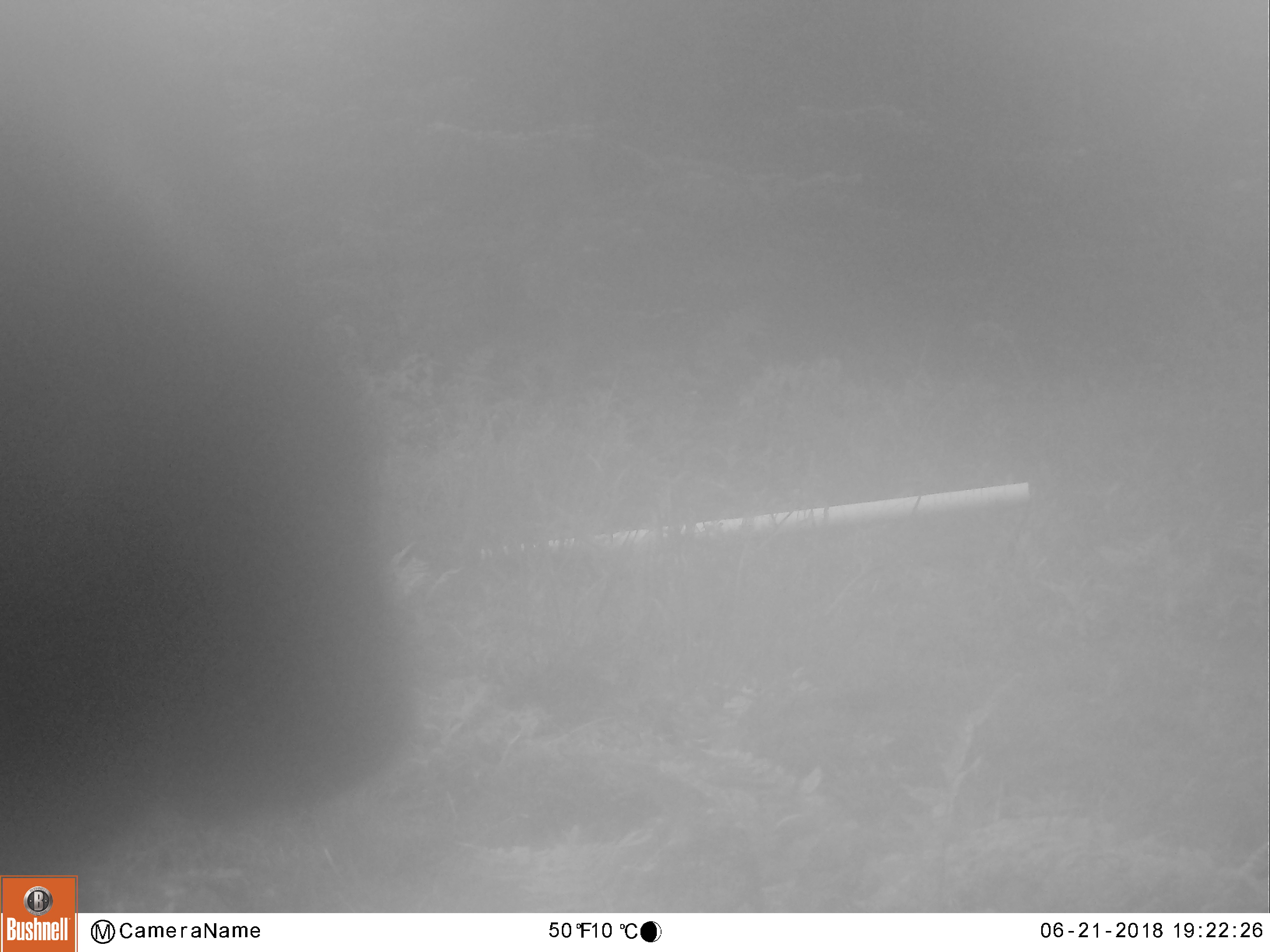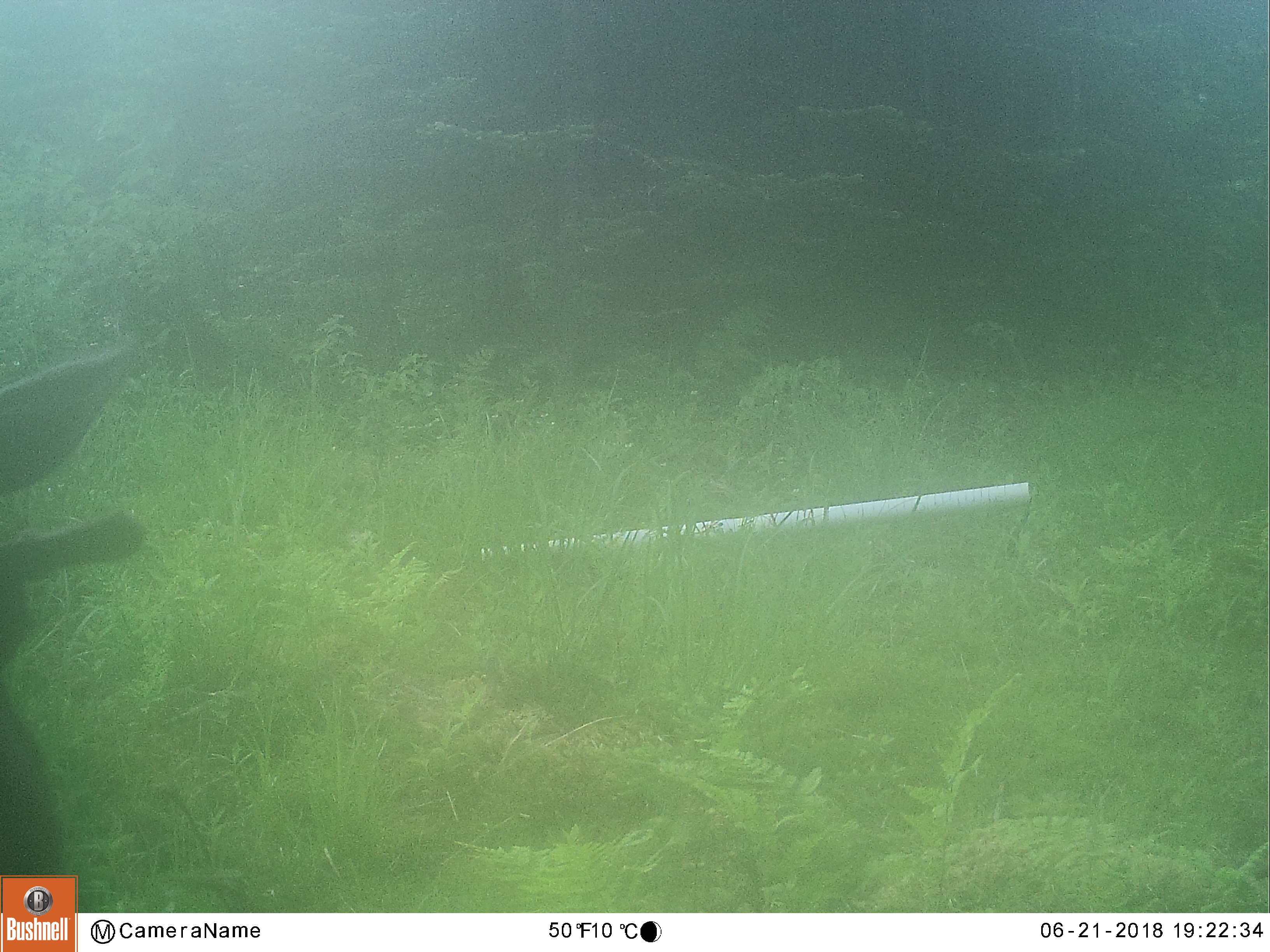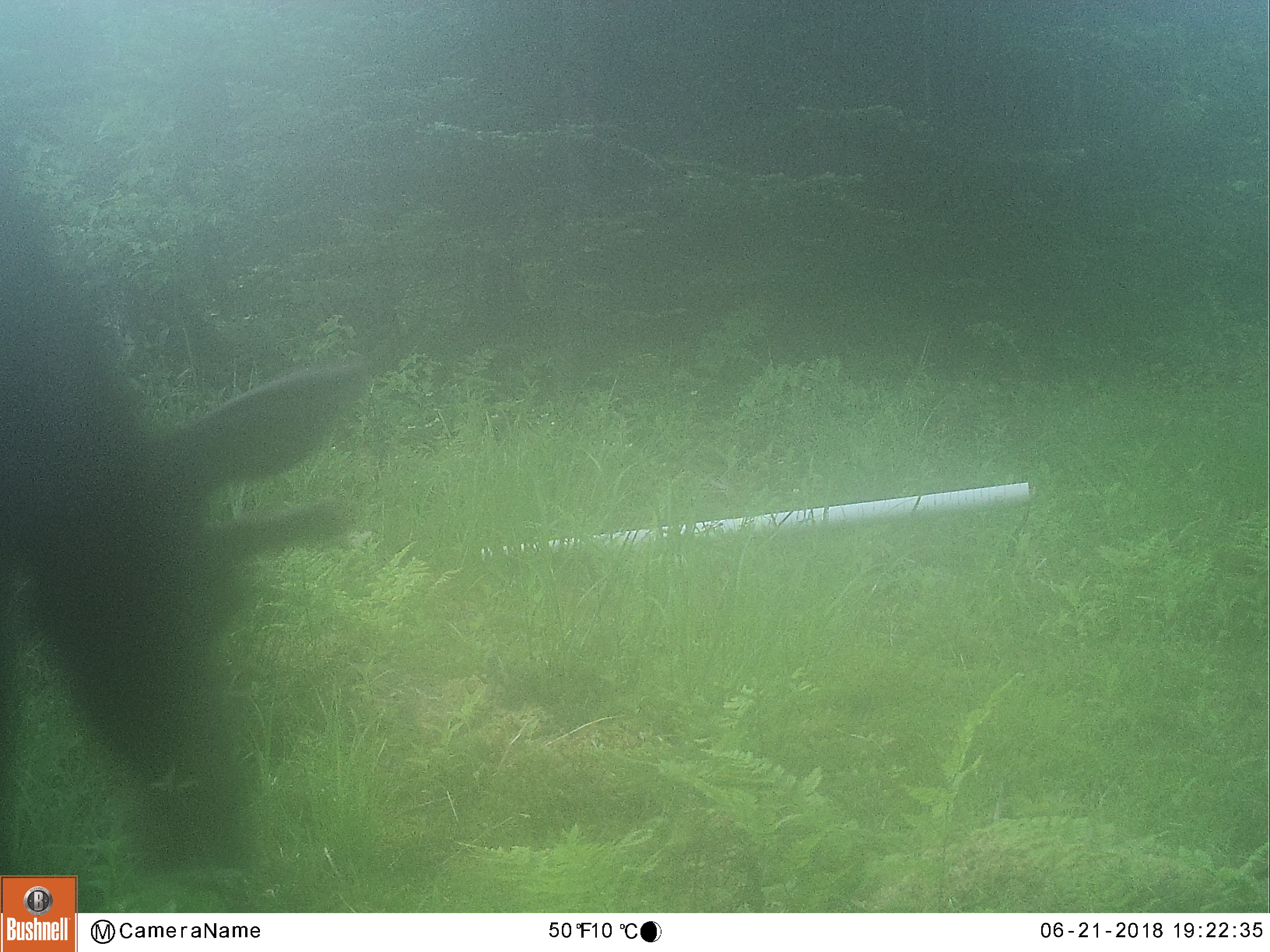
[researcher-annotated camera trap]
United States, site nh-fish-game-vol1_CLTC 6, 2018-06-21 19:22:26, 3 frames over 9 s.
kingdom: Animalia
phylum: Chordata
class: Mammalia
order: Artiodactyla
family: Cervidae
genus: Alces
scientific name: Alces alces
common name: moose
Moose (Alces alces).